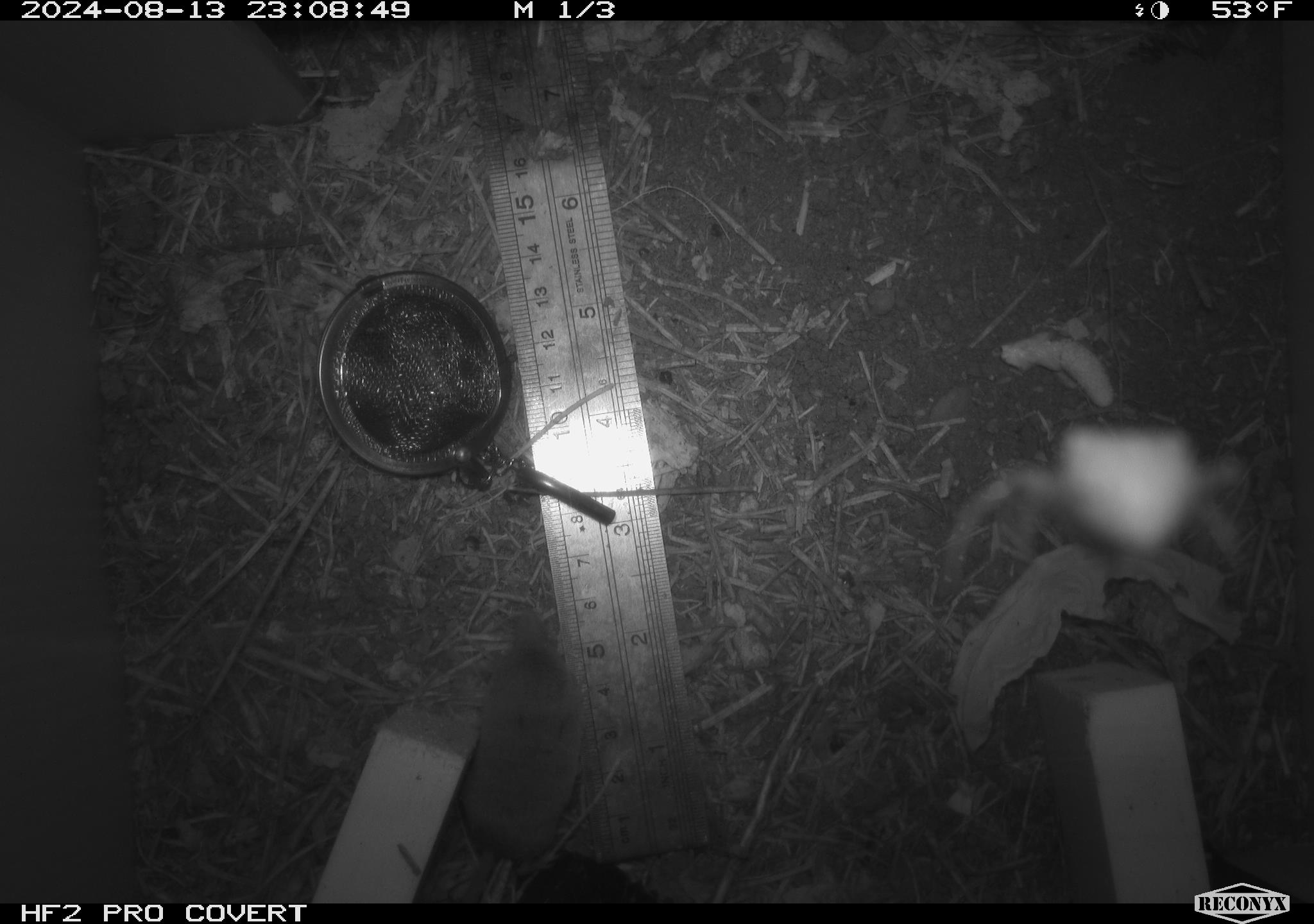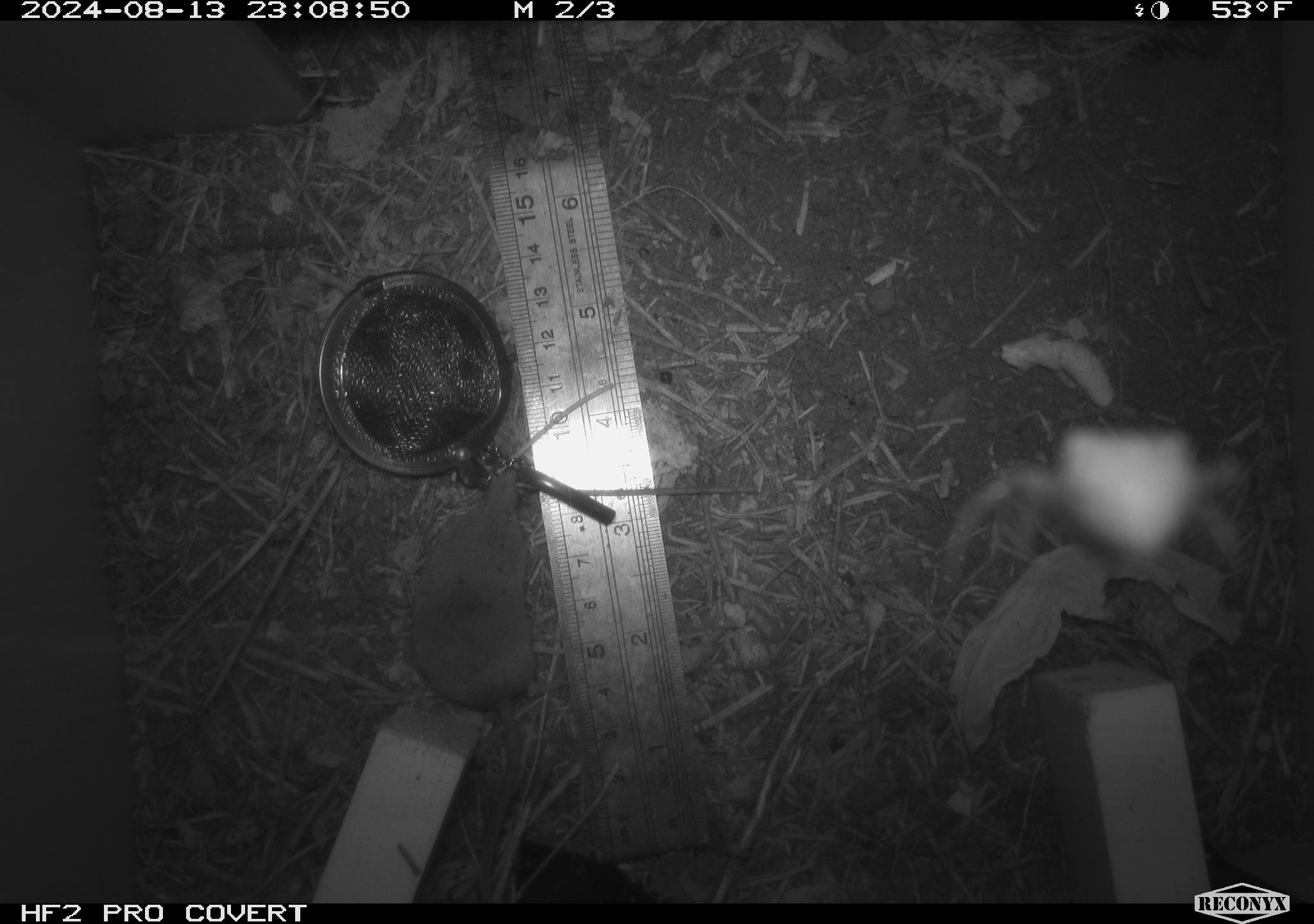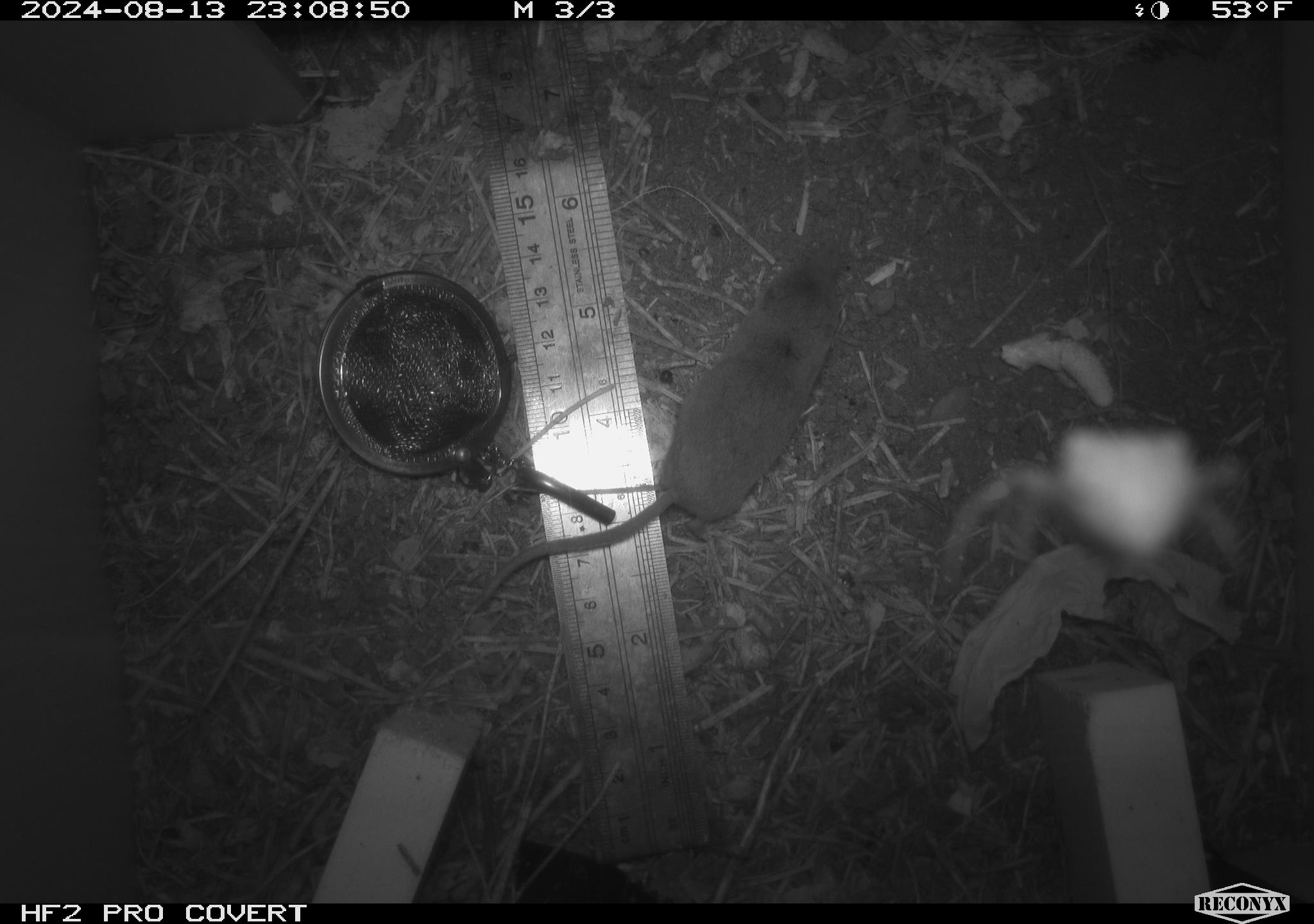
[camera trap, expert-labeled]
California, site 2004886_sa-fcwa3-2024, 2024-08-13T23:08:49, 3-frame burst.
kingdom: Animalia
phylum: Chordata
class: Mammalia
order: Eulipotyphla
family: Soricidae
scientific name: Soricidae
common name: shrews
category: soricidae family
Soricidae family (shrews) (Soricidae).